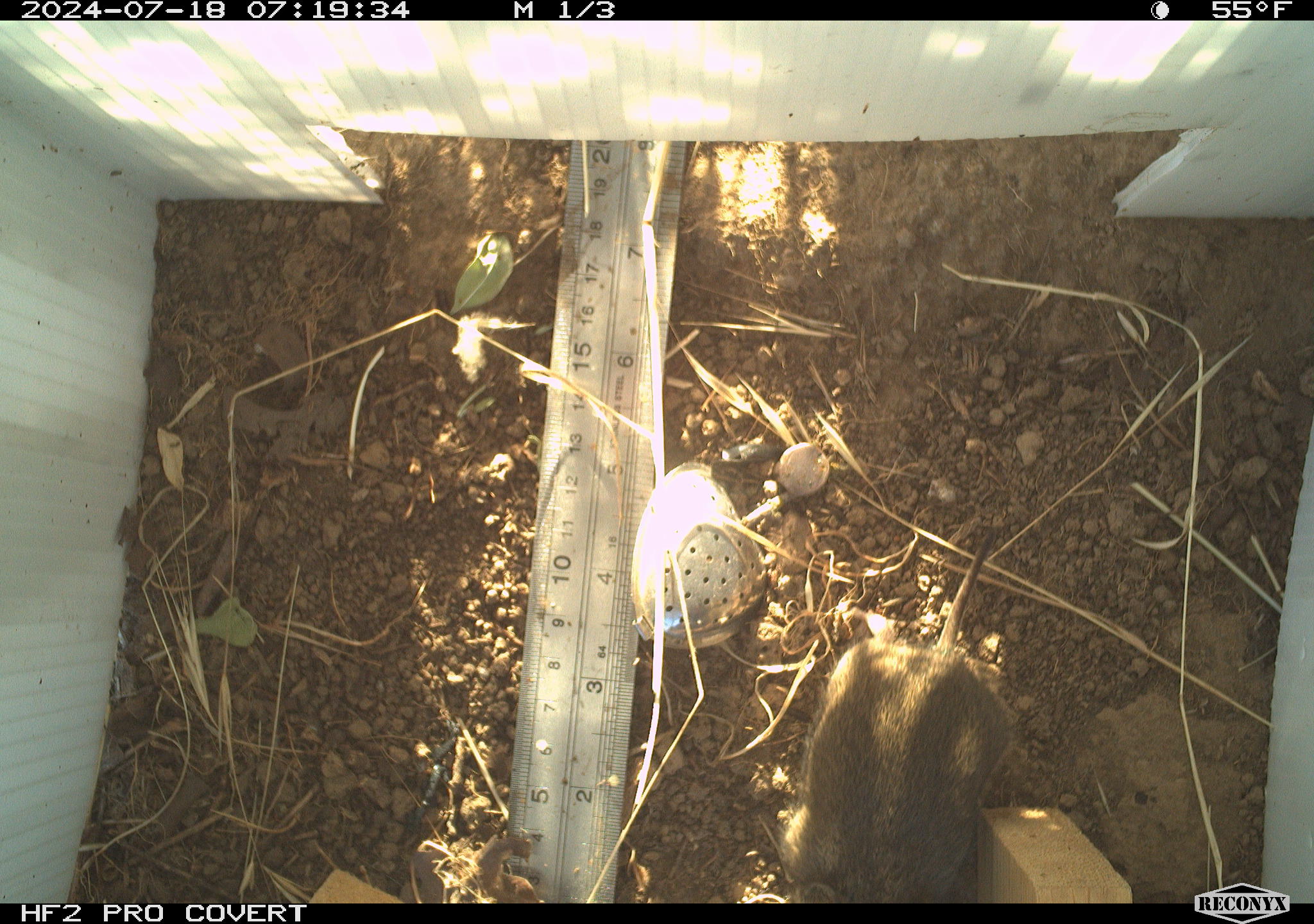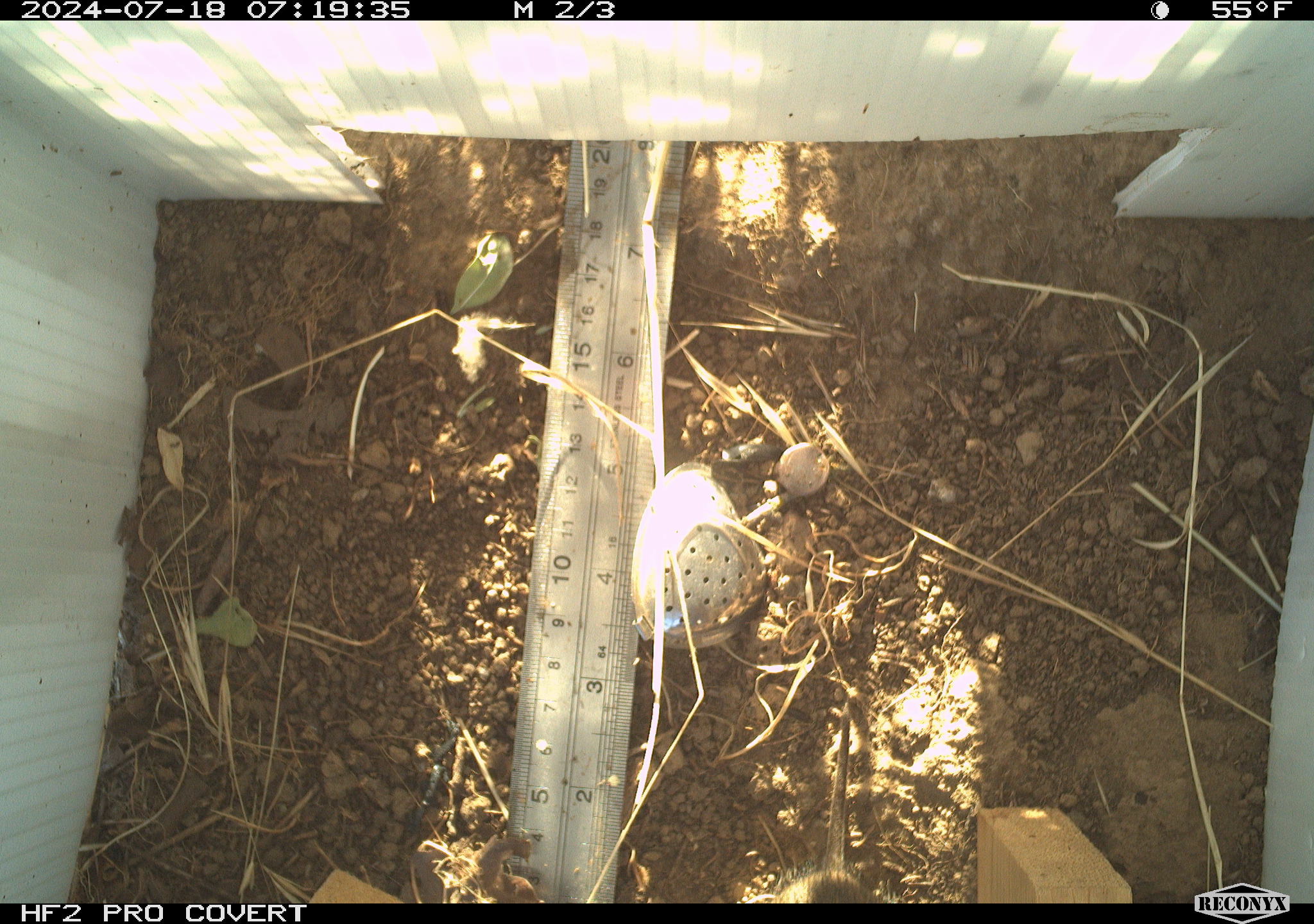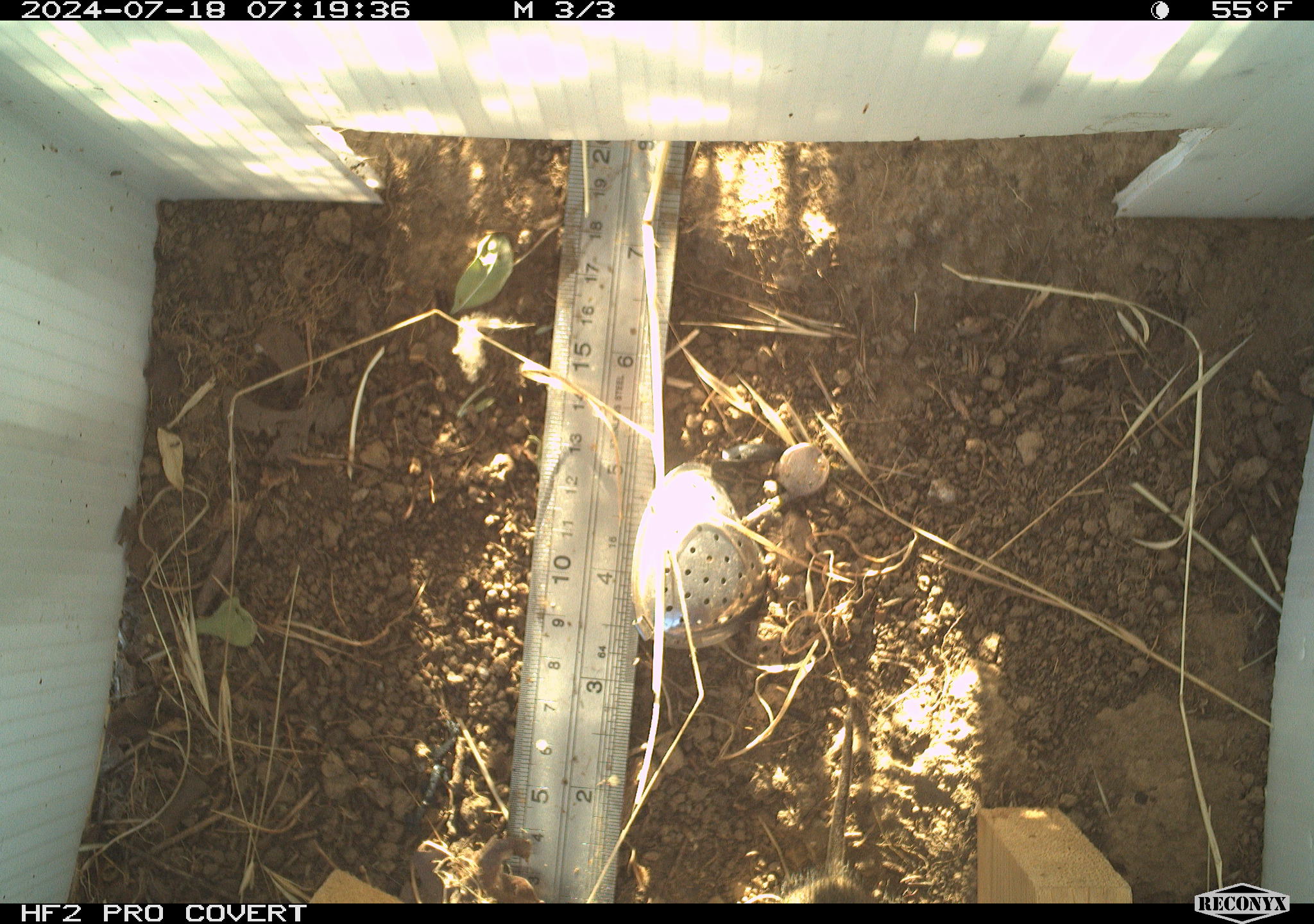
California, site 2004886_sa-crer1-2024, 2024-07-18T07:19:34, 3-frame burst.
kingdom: Animalia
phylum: Chordata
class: Mammalia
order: Rodentia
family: Cricetidae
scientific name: Arvicolinae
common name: voles, lemmings, and muskrats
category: arvicolinae subfamily